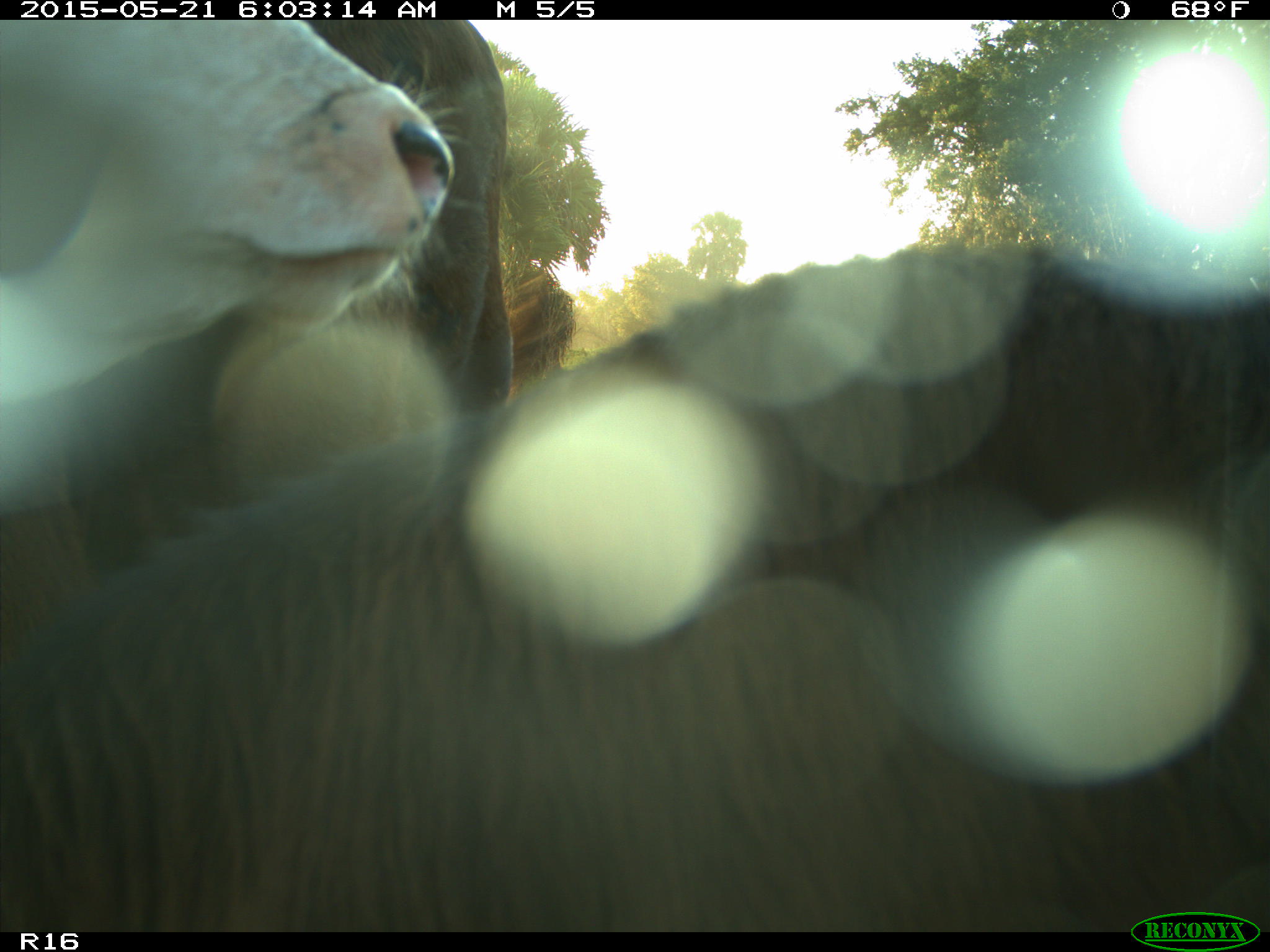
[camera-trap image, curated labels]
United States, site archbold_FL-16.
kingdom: Animalia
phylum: Chordata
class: Mammalia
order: Artiodactyla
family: Bovidae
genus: Bos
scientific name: Bos taurus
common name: domestic cow